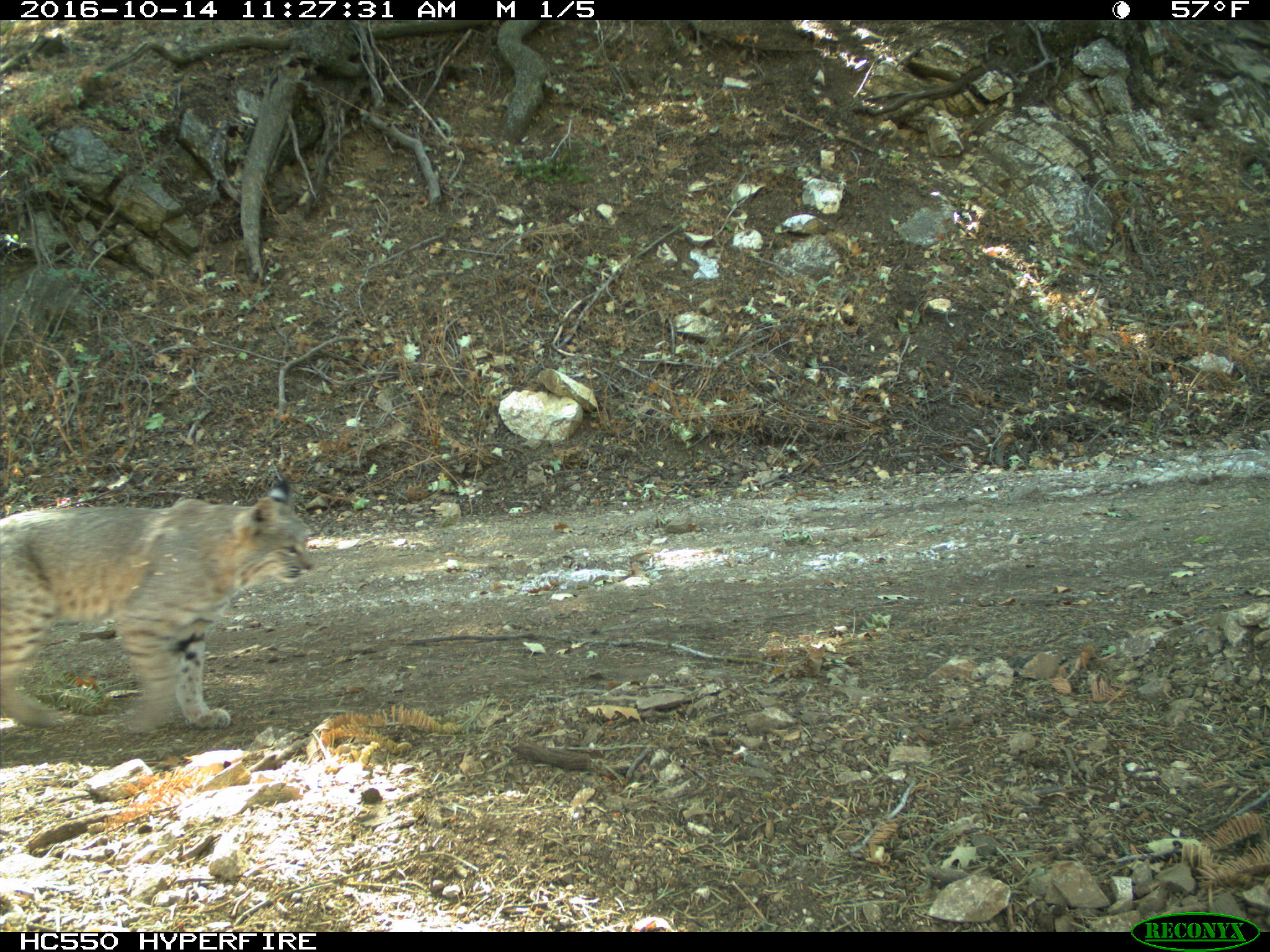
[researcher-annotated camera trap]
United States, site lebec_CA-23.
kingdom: Animalia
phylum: Chordata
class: Mammalia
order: Carnivora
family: Felidae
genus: Lynx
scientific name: Lynx rufus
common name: bobcat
Lynx rufus (bobcat).